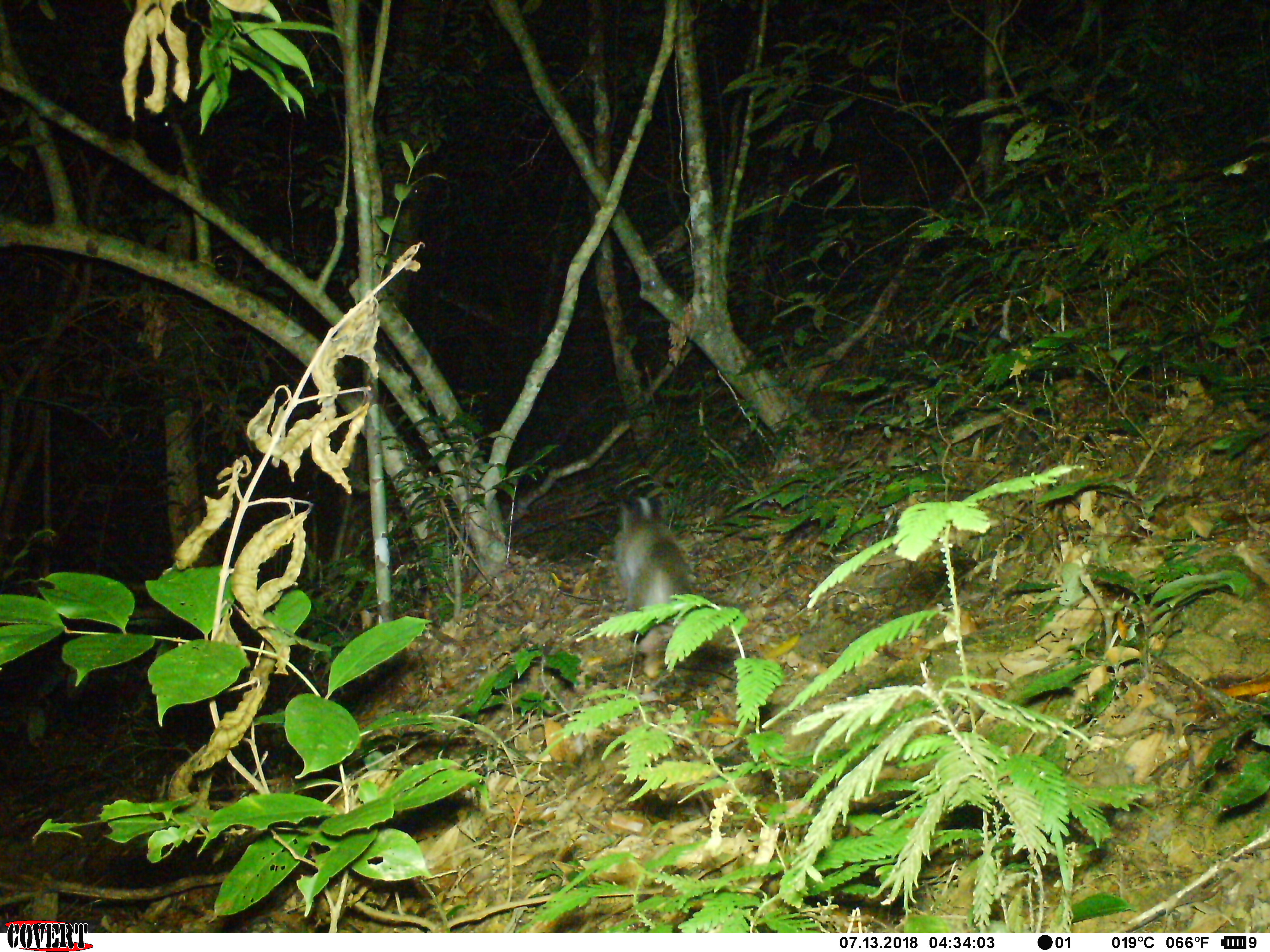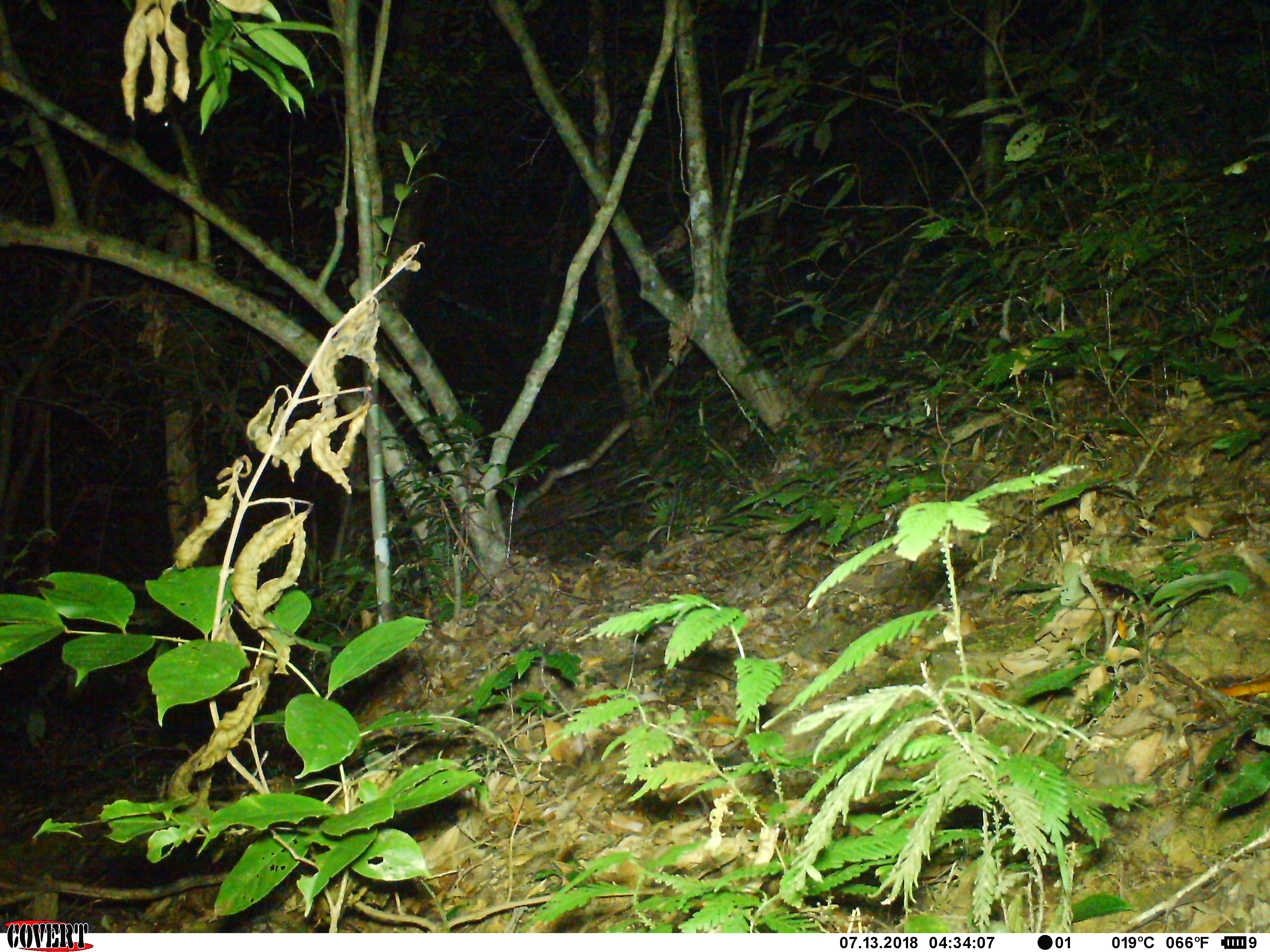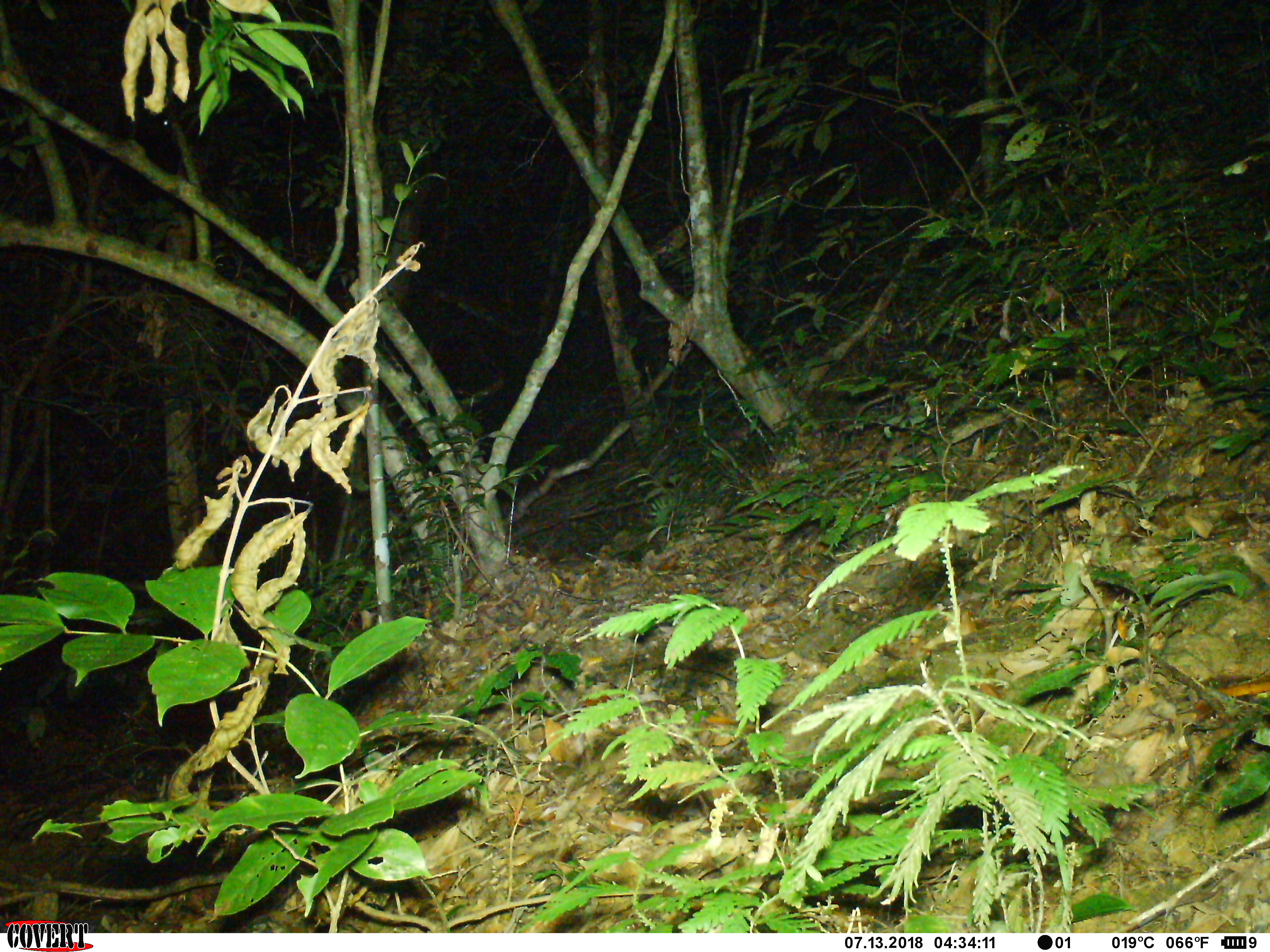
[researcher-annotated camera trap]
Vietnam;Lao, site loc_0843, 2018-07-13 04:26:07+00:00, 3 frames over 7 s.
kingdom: Animalia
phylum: Chordata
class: Mammalia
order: Carnivora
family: Mustelidae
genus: Melogale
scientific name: Melogale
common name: ferret badger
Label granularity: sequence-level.